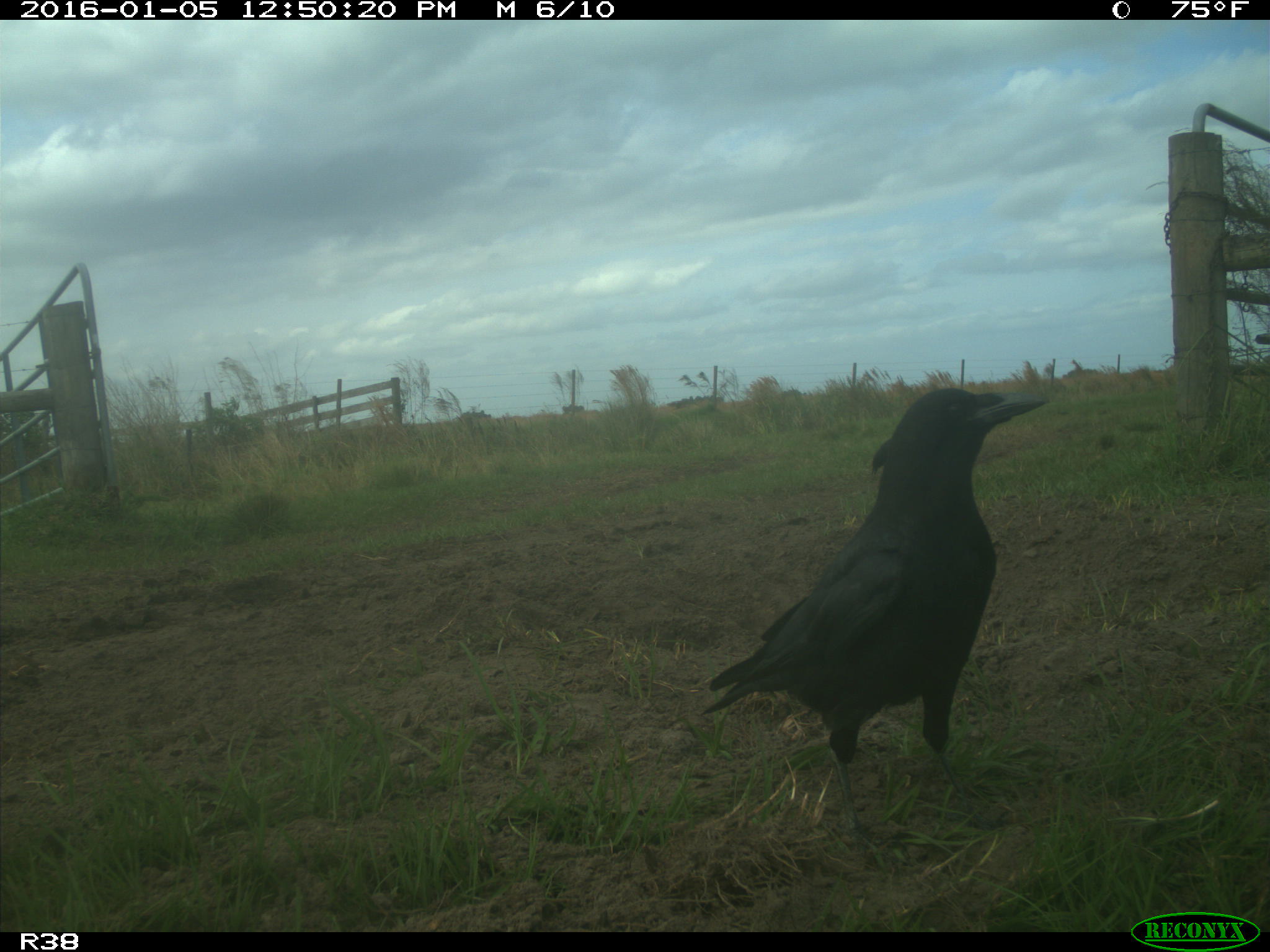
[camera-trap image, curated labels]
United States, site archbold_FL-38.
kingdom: Animalia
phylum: Chordata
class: Aves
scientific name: Aves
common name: birds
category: unidentified bird